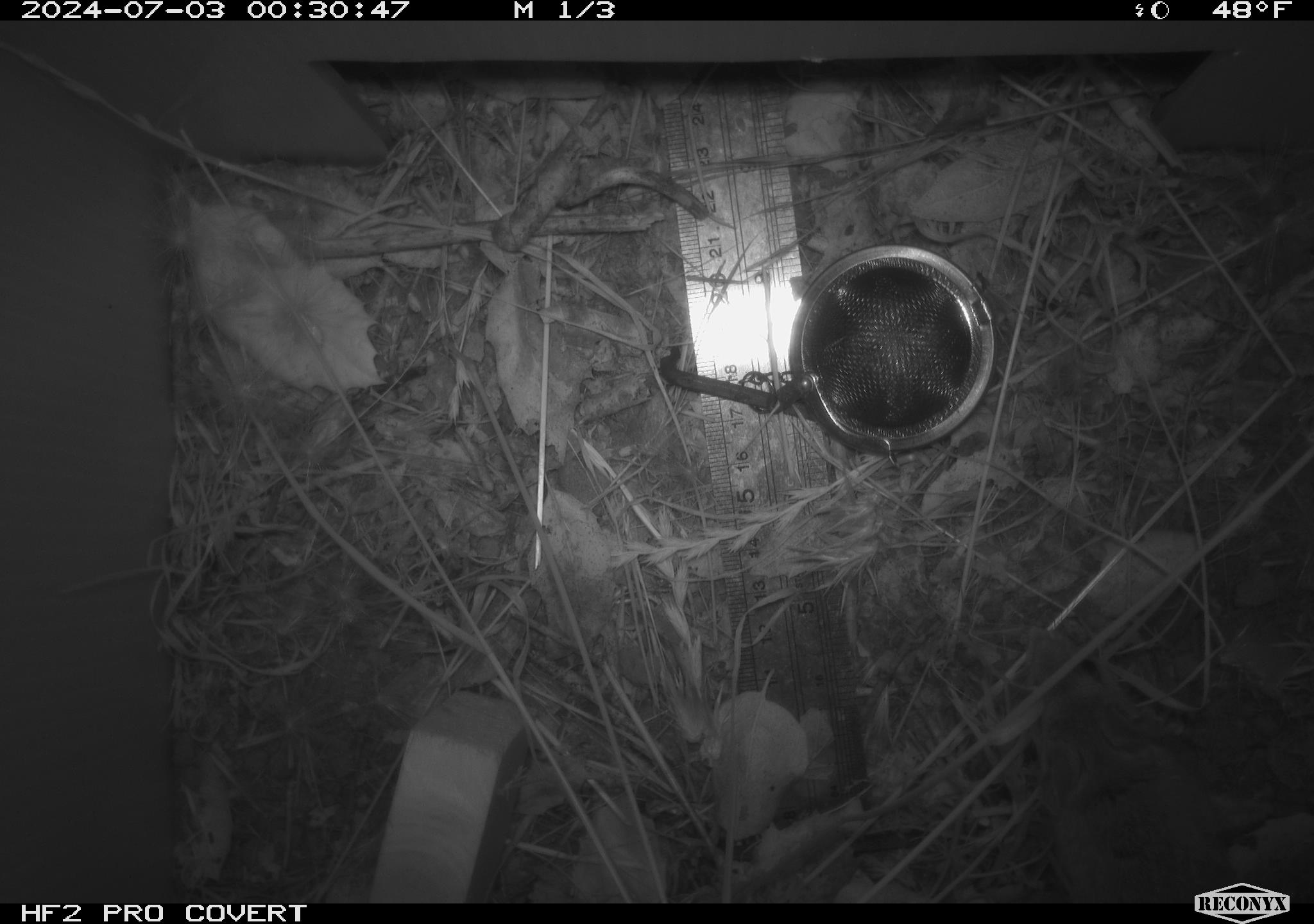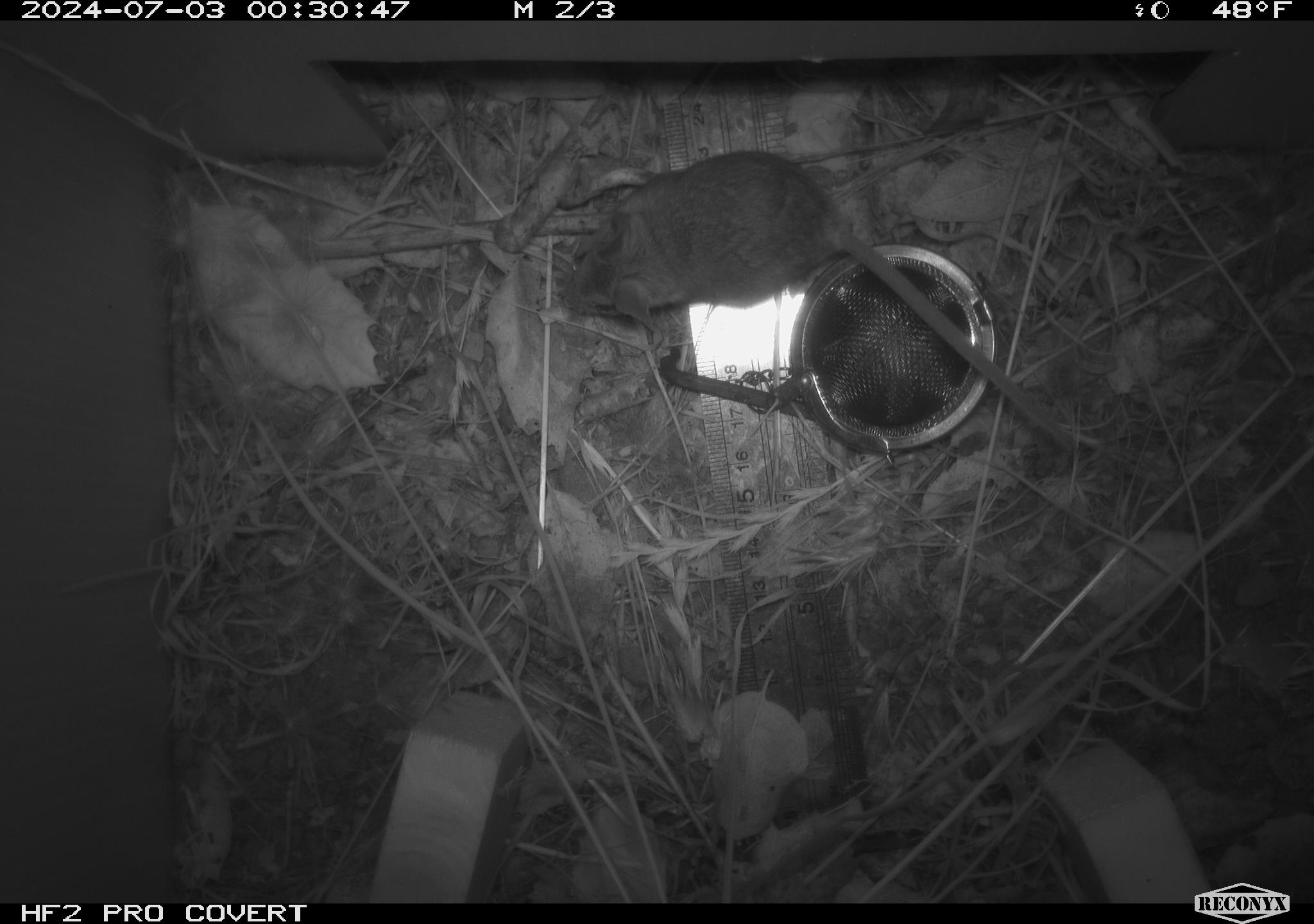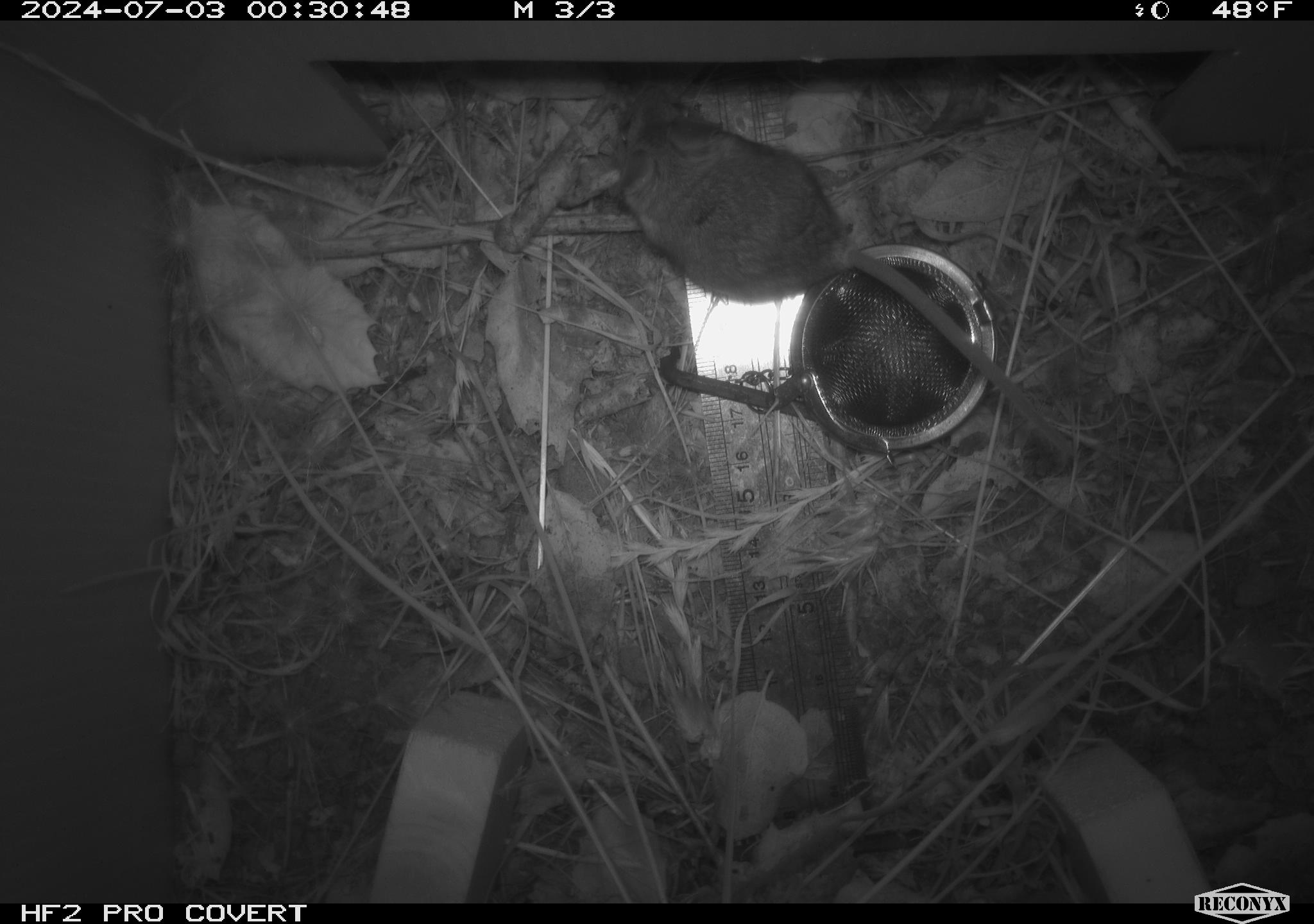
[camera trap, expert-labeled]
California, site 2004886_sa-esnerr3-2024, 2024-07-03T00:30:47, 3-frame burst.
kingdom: Animalia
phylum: Chordata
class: Mammalia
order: Rodentia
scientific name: Rodentia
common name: rodent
Rodent (Rodentia).